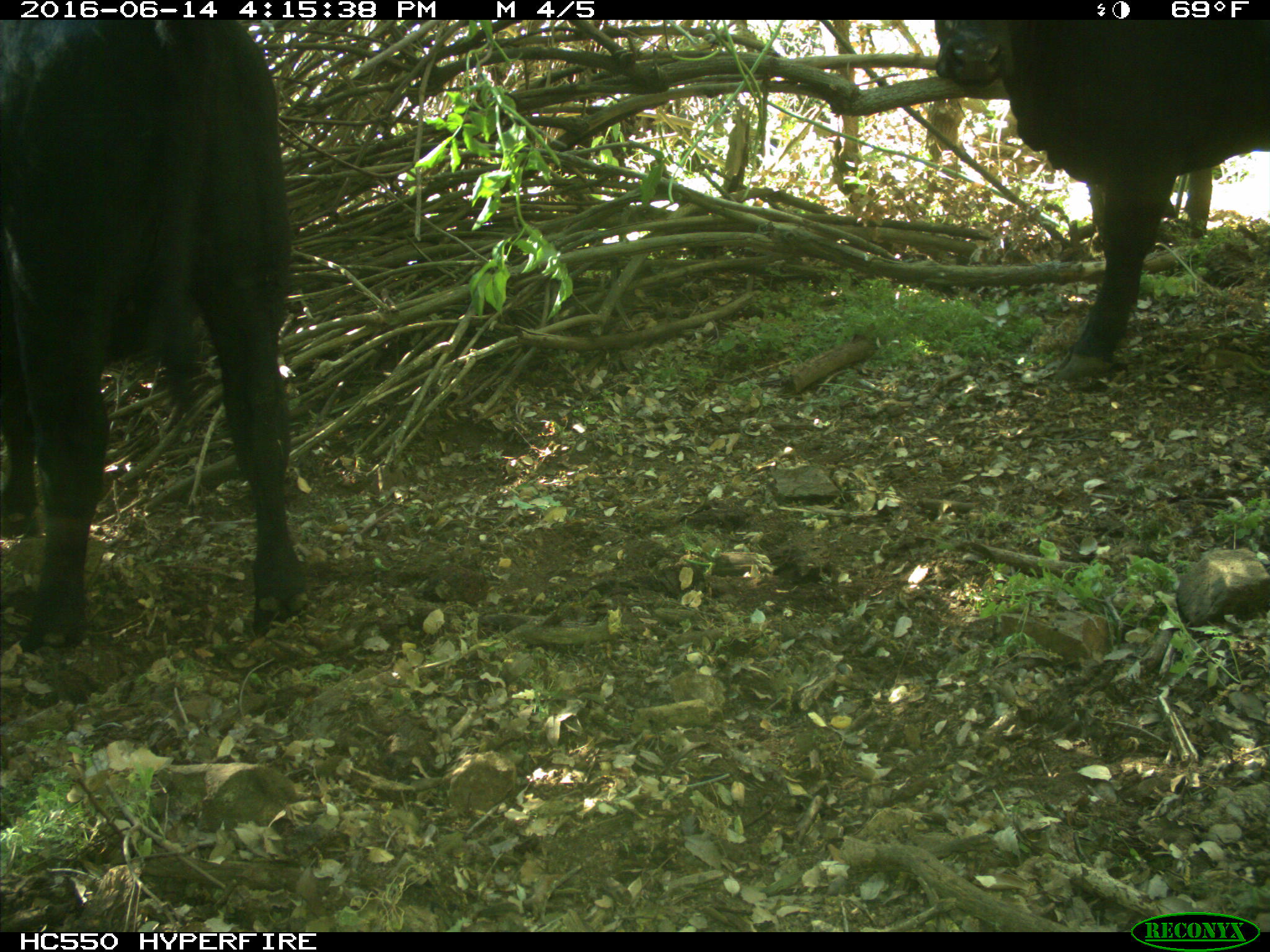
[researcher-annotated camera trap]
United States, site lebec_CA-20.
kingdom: Animalia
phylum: Chordata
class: Mammalia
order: Artiodactyla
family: Bovidae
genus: Bos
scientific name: Bos taurus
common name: domestic cow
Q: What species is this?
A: Bos taurus (domestic cow).